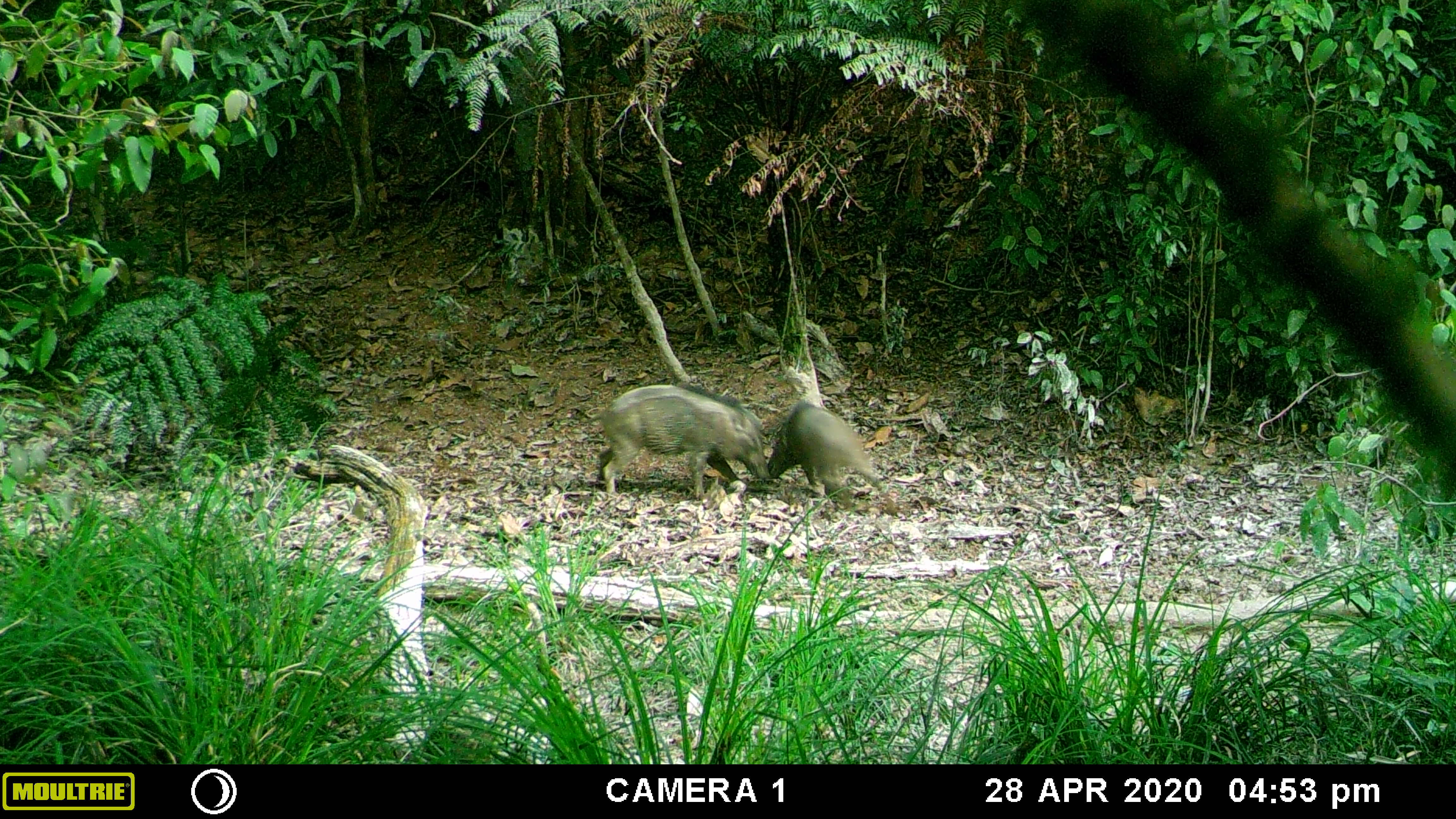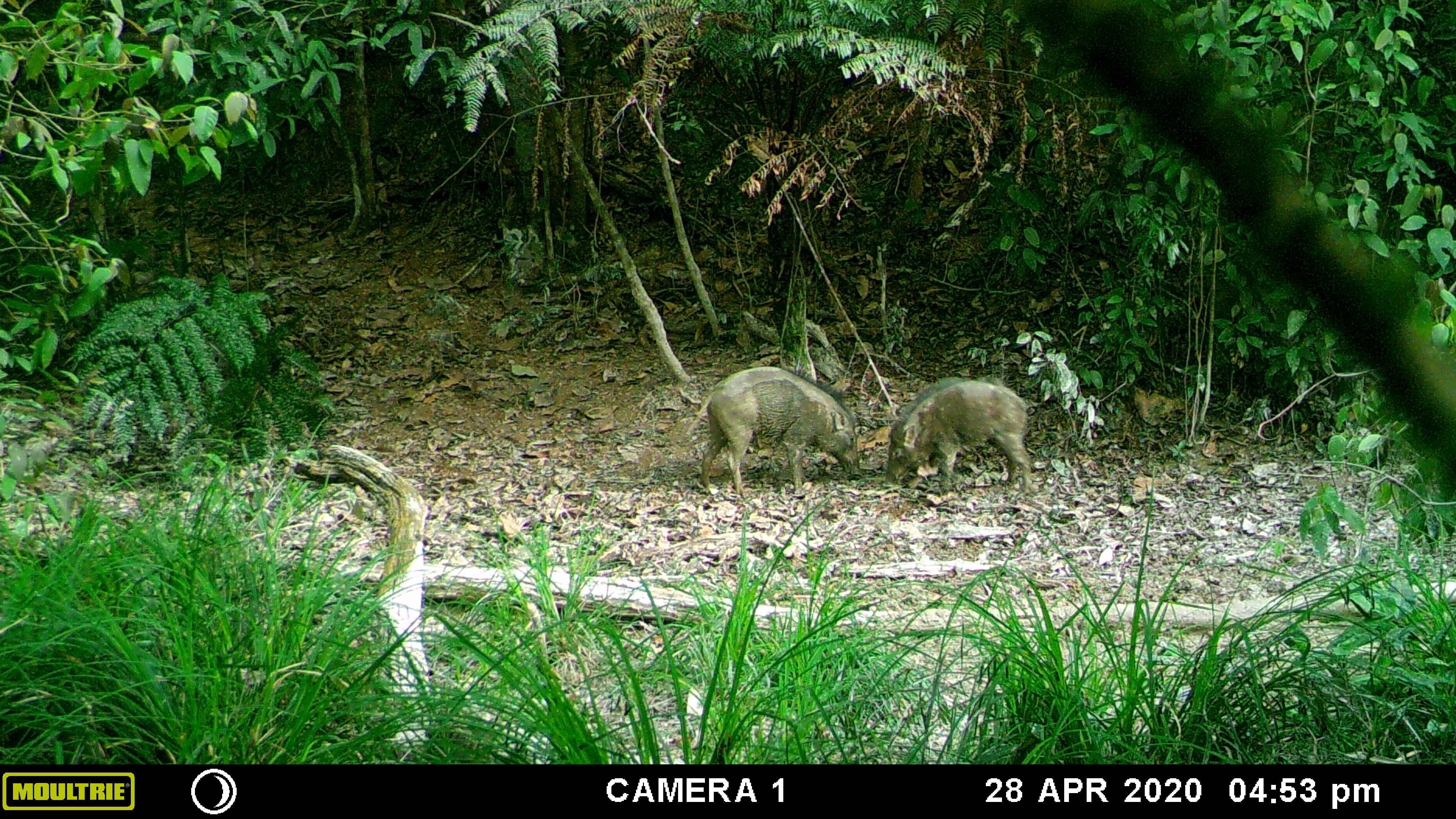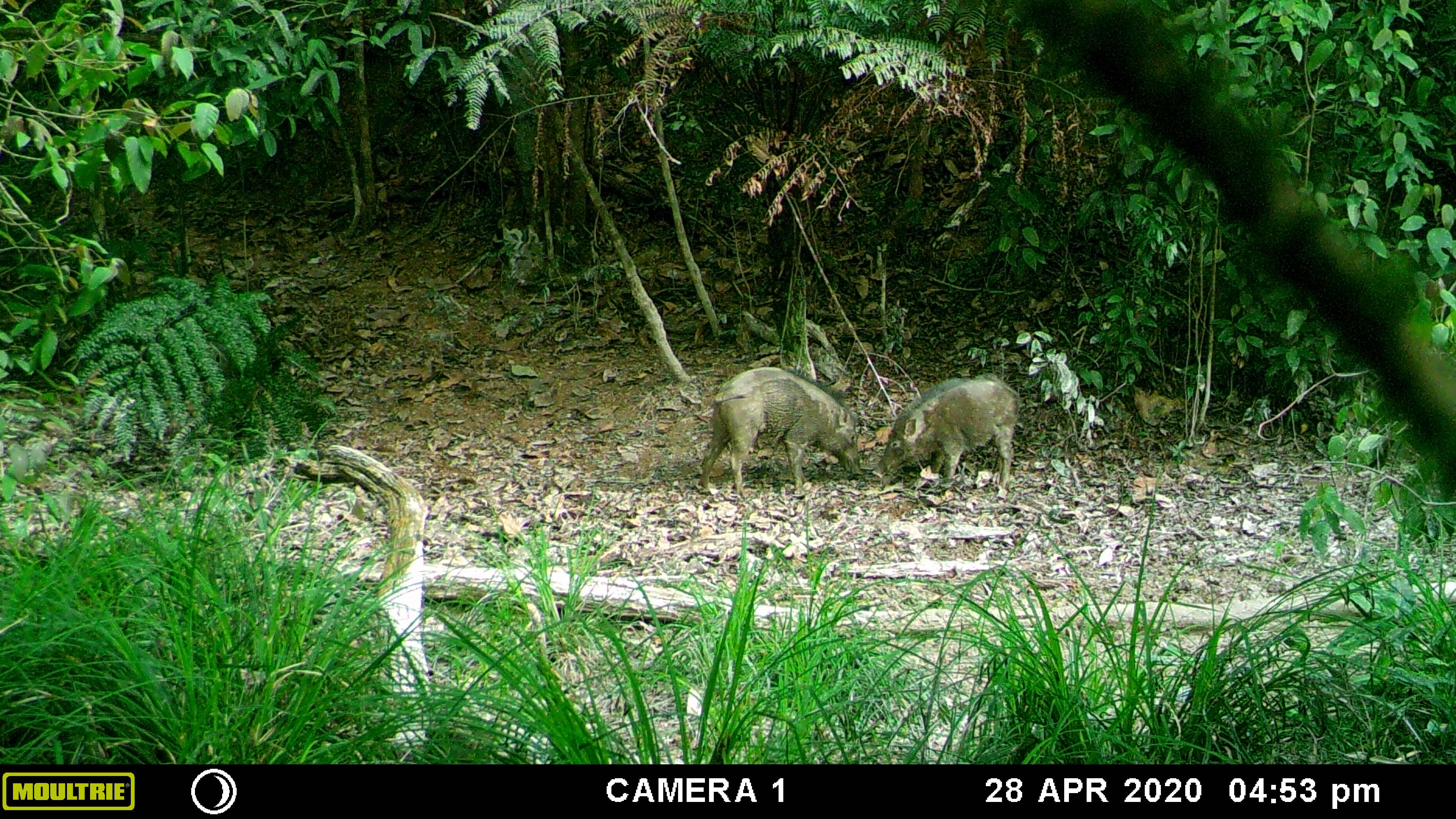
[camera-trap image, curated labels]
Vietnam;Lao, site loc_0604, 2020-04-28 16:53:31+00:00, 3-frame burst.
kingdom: Animalia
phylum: Chordata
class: Mammalia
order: Artiodactyla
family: Suidae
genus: Sus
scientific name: Sus scrofa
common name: eurasian wild pig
Eurasian wild pig (Sus scrofa). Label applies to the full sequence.